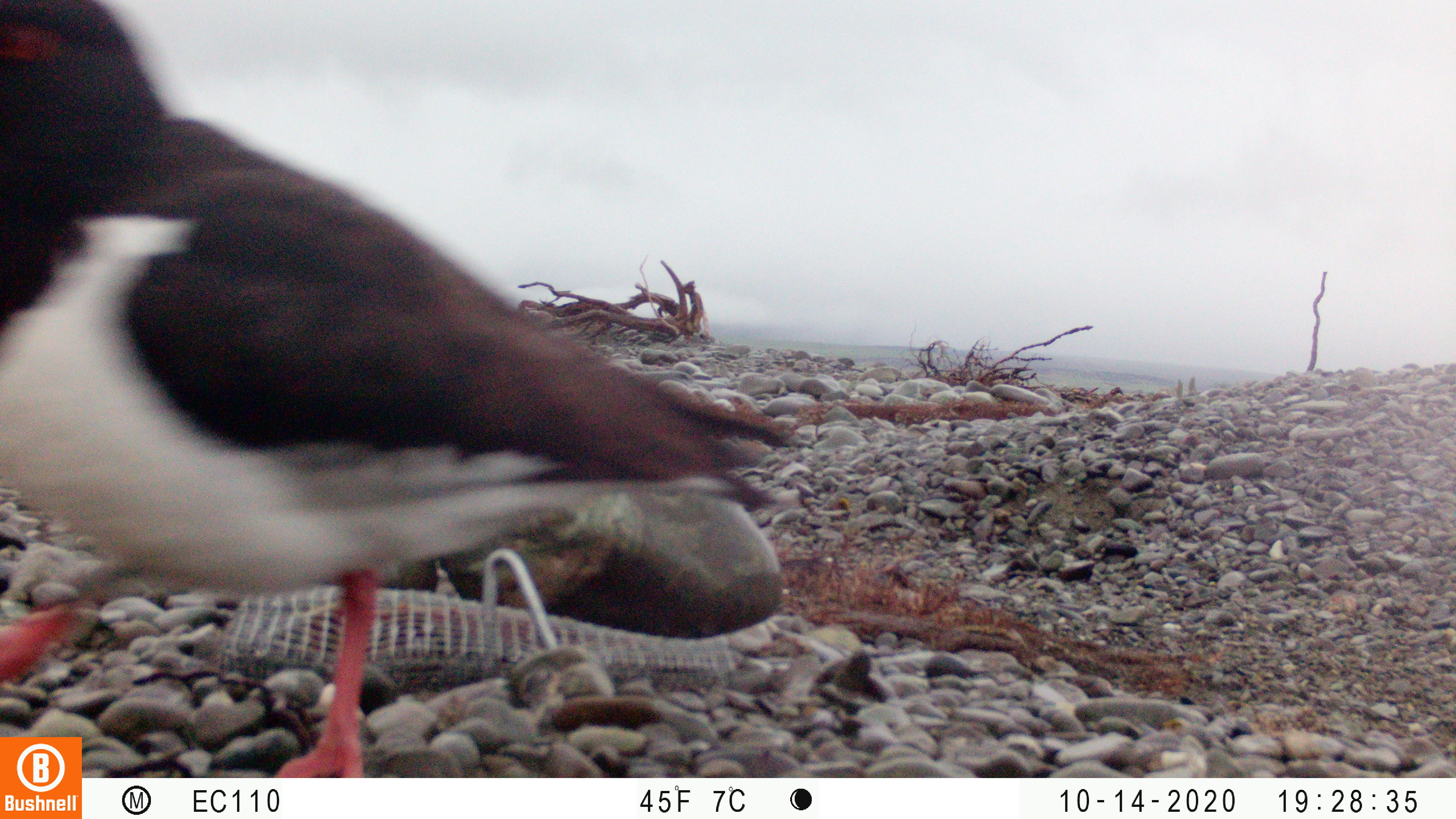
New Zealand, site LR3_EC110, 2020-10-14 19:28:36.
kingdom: Animalia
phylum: Chordata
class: Aves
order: Charadriiformes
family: Haematopodidae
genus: Haematopus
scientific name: Haematopus unicolor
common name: variable oystercatcher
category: oystercatcher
Oystercatcher (variable oystercatcher) (Haematopus unicolor).